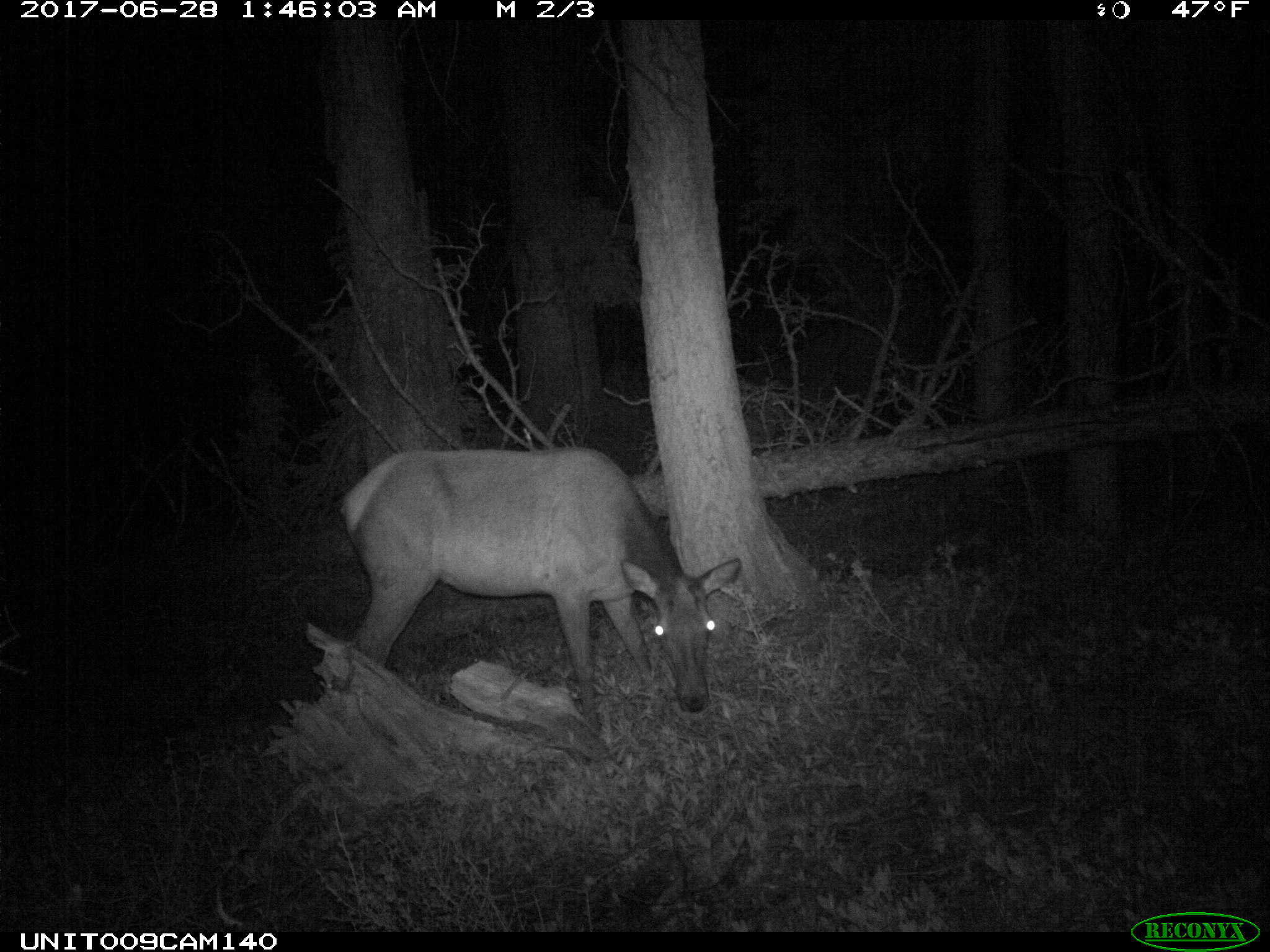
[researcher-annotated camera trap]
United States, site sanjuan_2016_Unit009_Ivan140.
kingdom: Animalia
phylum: Chordata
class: Mammalia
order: Artiodactyla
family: Cervidae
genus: Cervus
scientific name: Cervus elaphus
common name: red deer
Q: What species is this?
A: Cervus elaphus (red deer).